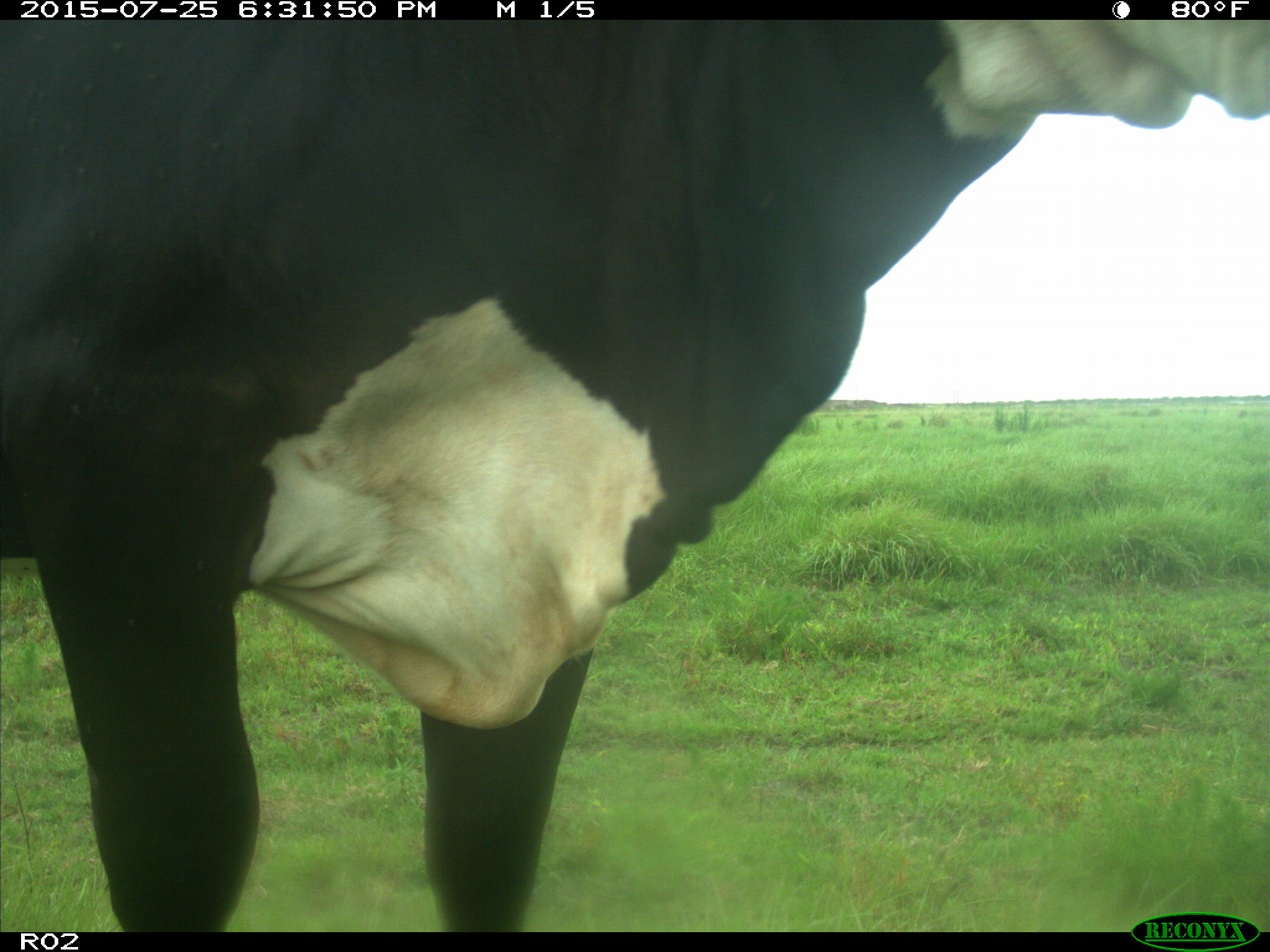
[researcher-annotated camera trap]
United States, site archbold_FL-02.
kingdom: Animalia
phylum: Chordata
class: Mammalia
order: Artiodactyla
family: Bovidae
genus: Bos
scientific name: Bos taurus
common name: domestic cow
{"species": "Bos taurus (domestic cow)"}